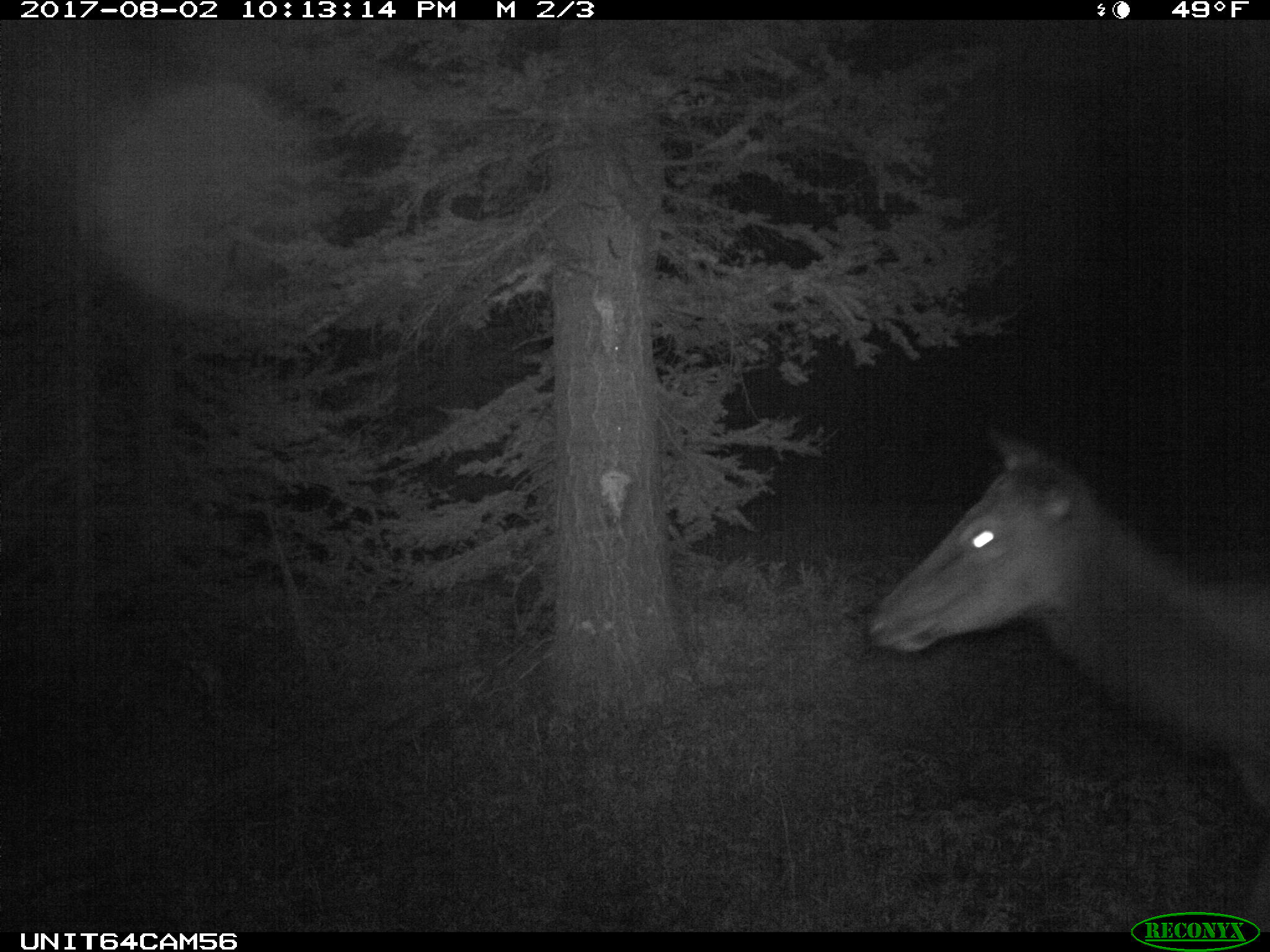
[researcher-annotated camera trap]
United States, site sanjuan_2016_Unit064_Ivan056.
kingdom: Animalia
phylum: Chordata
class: Mammalia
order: Artiodactyla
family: Cervidae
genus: Cervus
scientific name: Cervus elaphus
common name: red deer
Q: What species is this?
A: Cervus elaphus (red deer).